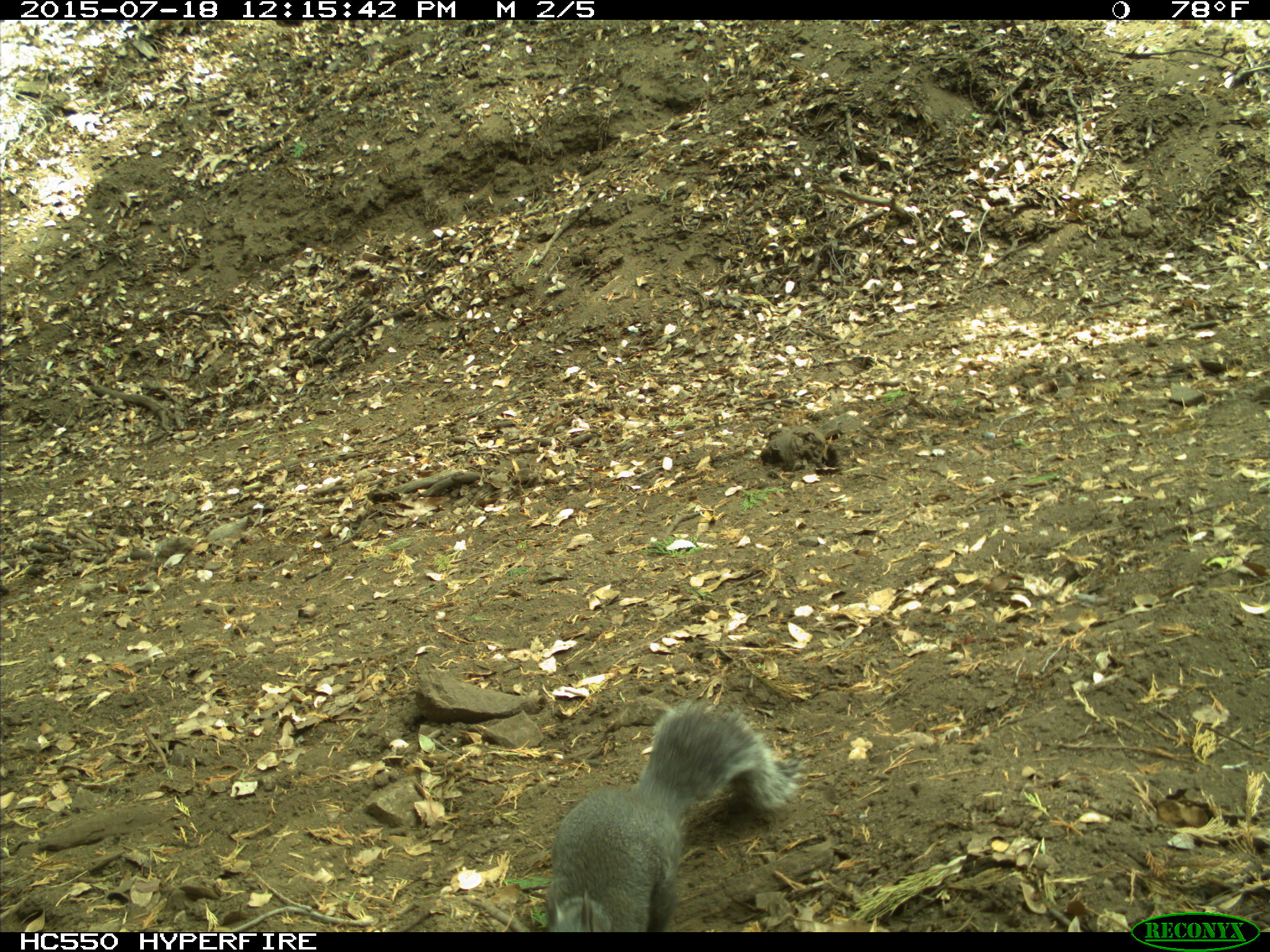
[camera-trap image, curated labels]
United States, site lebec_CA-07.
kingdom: Animalia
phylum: Chordata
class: Mammalia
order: Rodentia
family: Sciuridae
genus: Sciurus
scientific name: Sciurus carolinensis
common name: eastern gray squirrel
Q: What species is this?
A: Sciurus carolinensis (eastern gray squirrel).